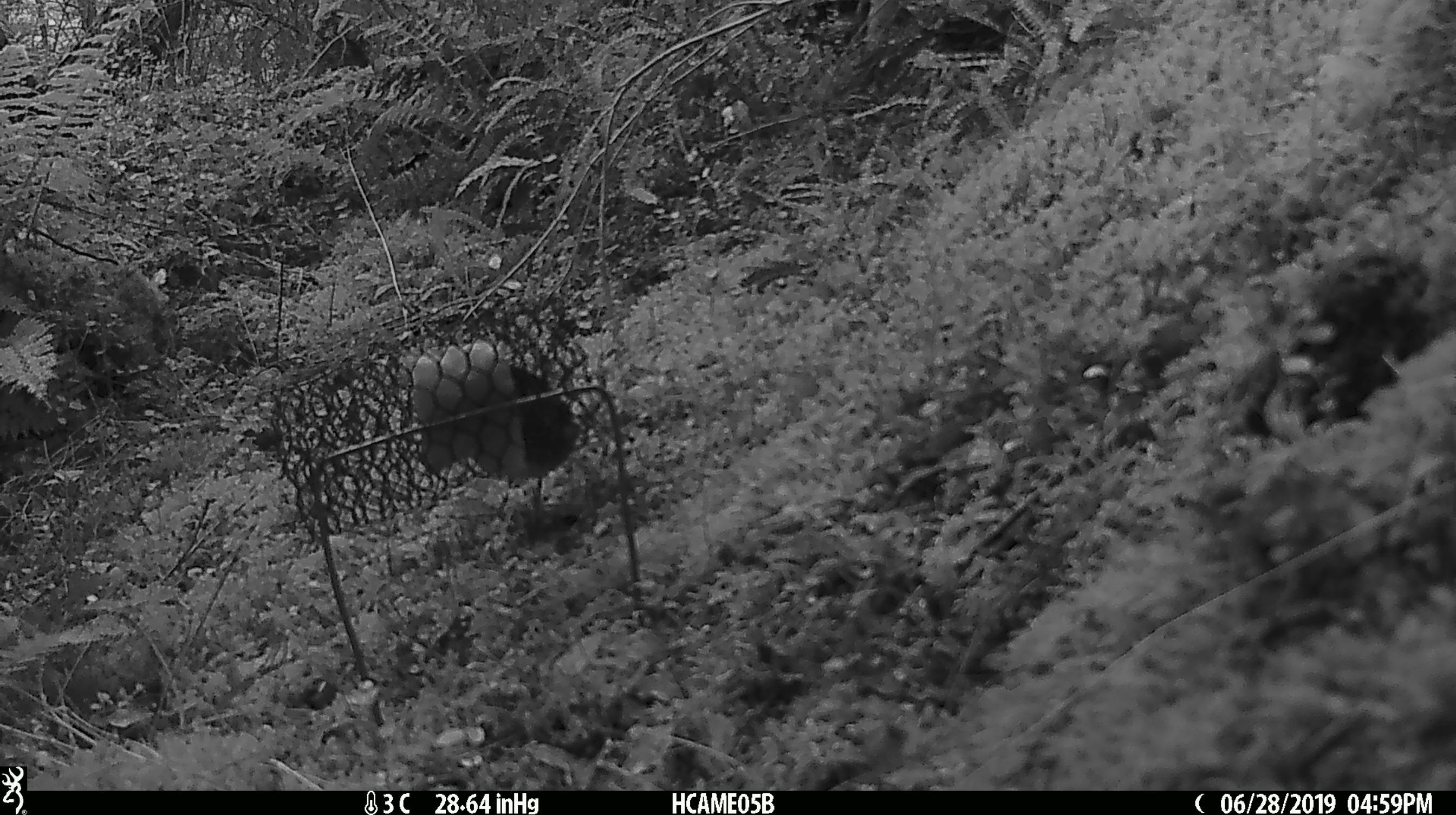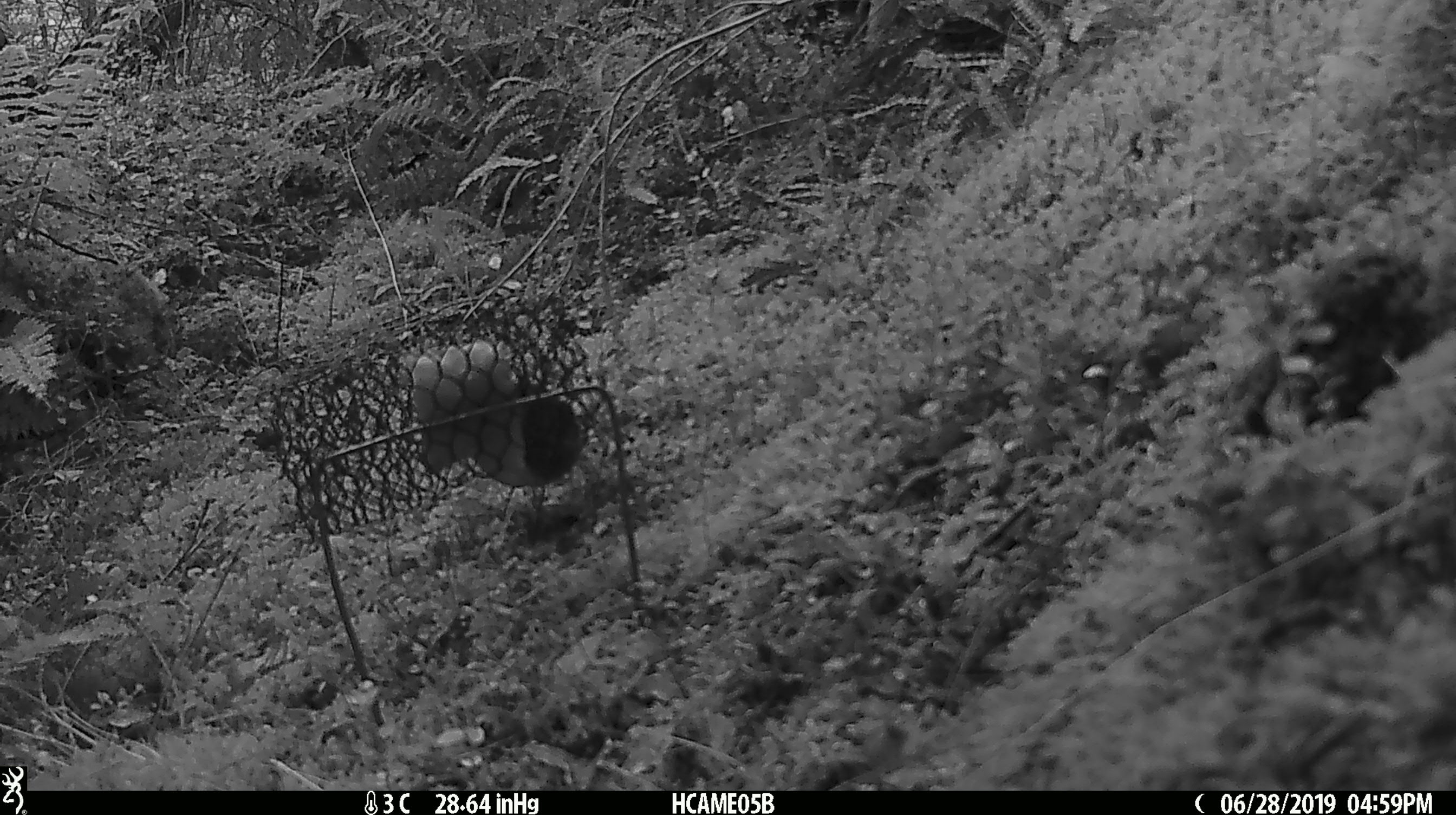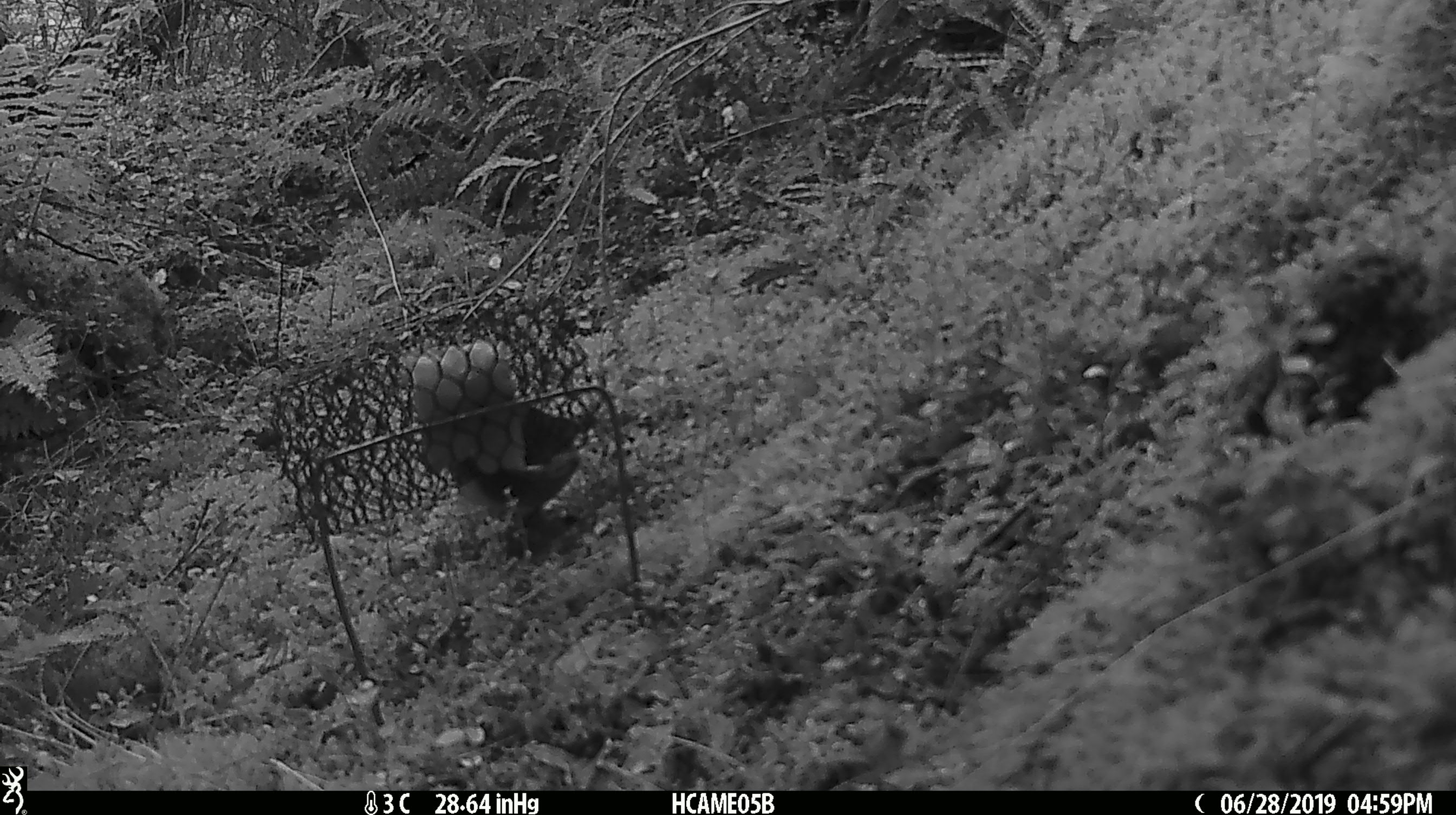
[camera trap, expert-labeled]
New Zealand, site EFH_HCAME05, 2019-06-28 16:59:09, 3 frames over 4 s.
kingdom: Animalia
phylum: Chordata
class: Aves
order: Passeriformes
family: Petroicidae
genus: Petroica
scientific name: Petroica australis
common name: new zealand robin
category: robin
Robin (new zealand robin) (Petroica australis).